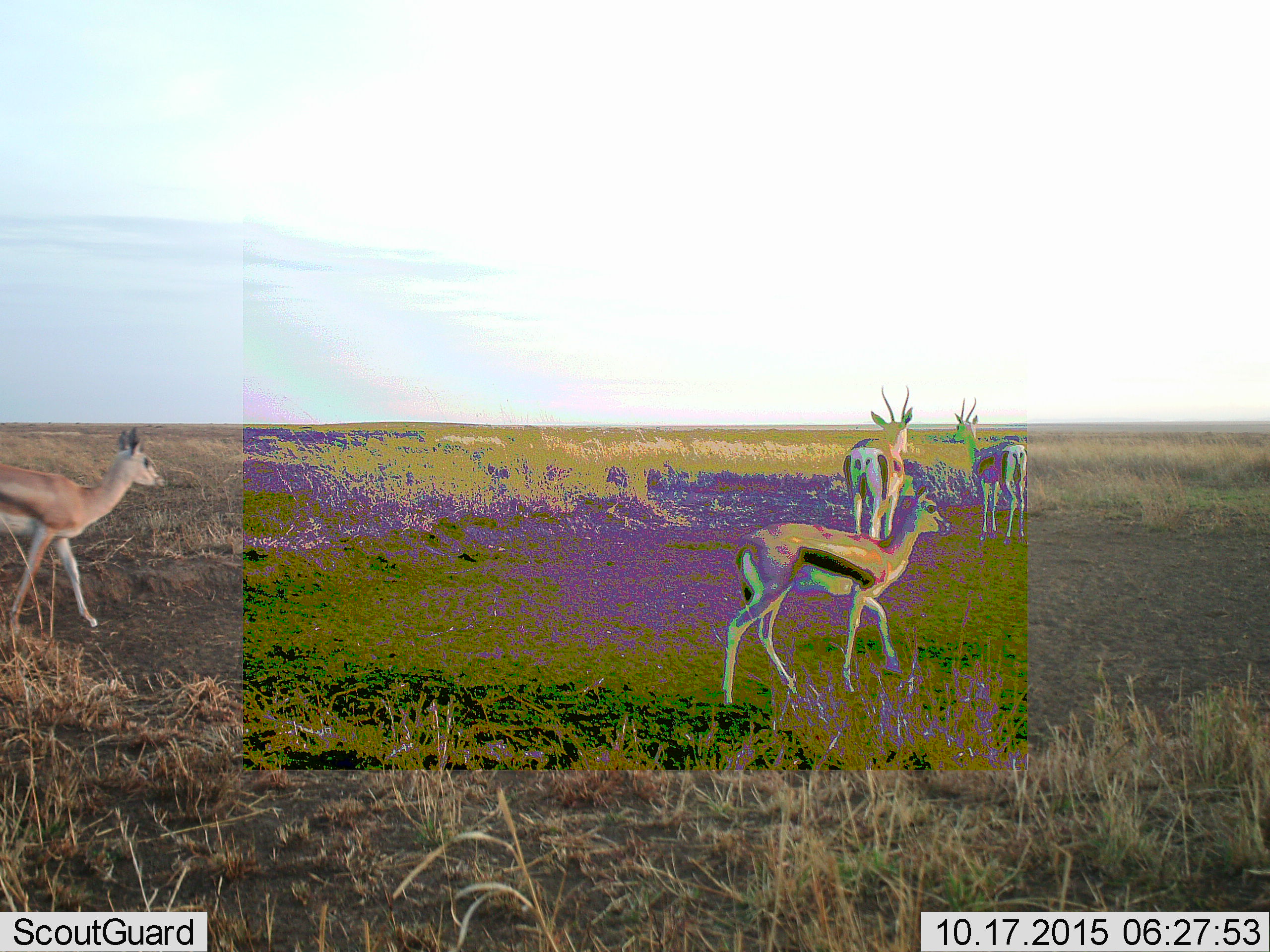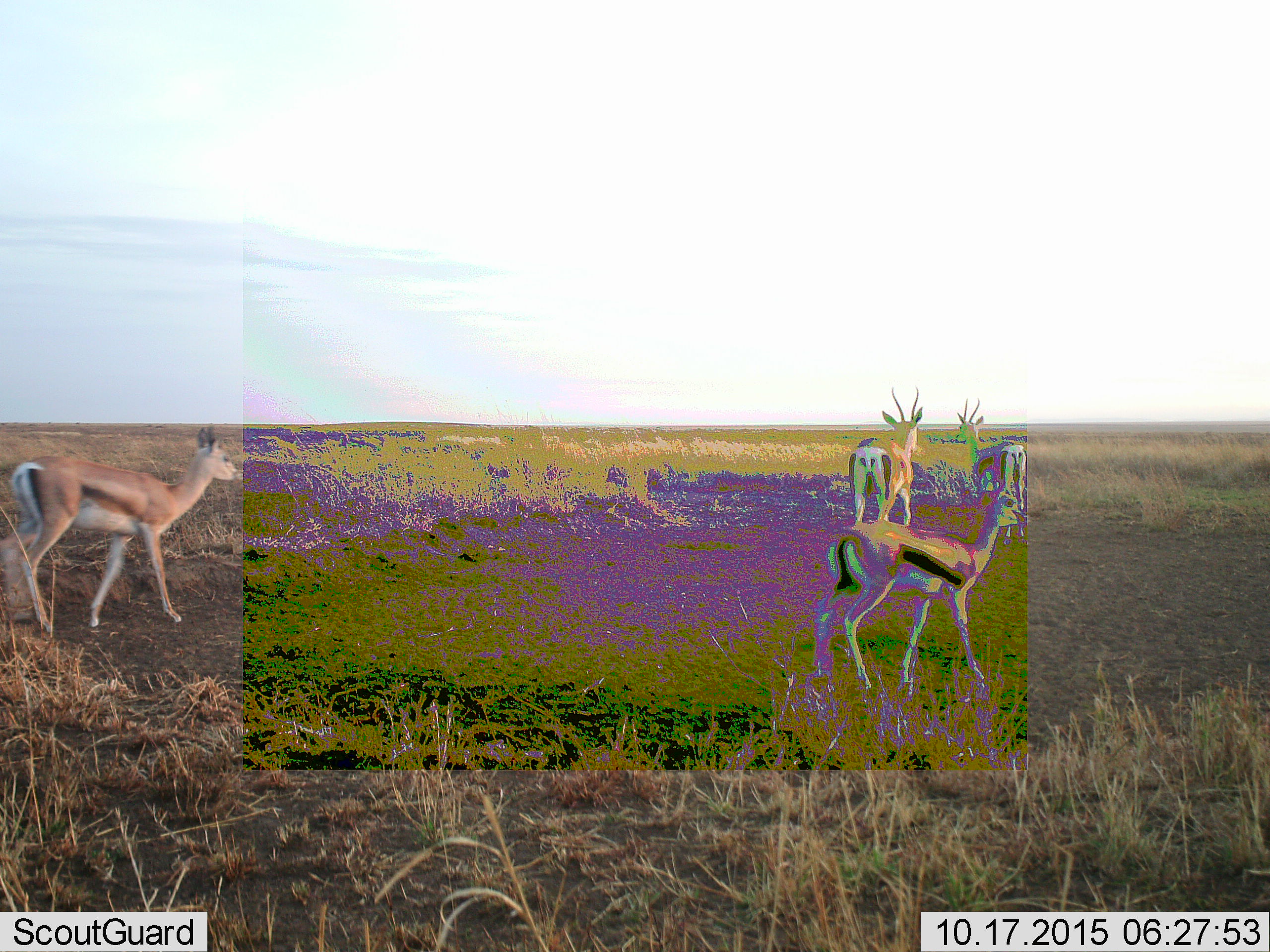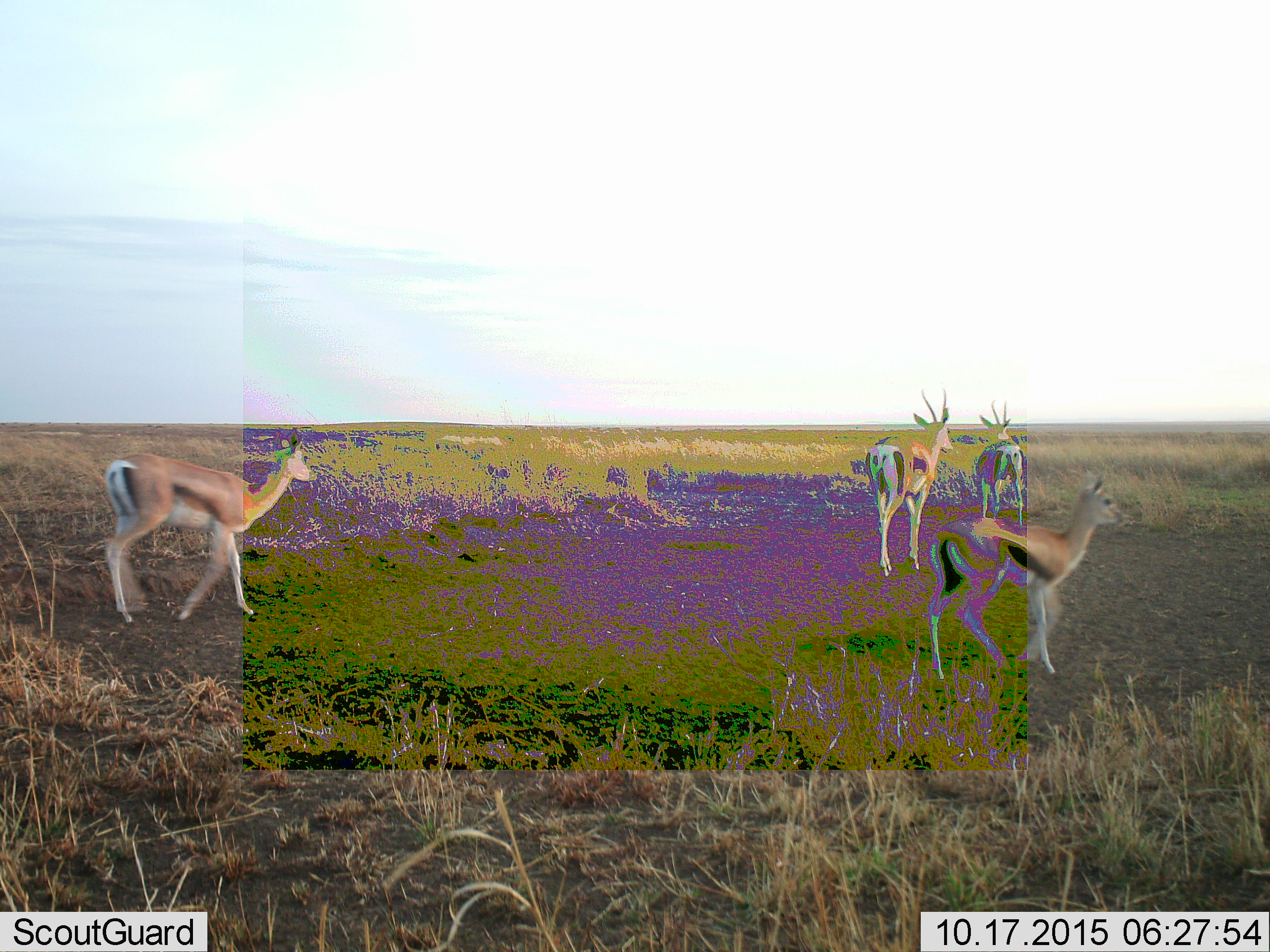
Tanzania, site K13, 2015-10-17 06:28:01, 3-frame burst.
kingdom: Animalia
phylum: Chordata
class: Mammalia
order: Artiodactyla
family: Bovidae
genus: Eudorcas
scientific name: Eudorcas thomsonii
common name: thomson's gazelle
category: gazellethomsons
Gazellethomsons (thomson's gazelle) (Eudorcas thomsonii), count 4. Behavior (volunteer vote fractions): standing 50%, resting 12%, moving 62%, interacting 0%. Young present (vote fraction): 25%. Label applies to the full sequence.